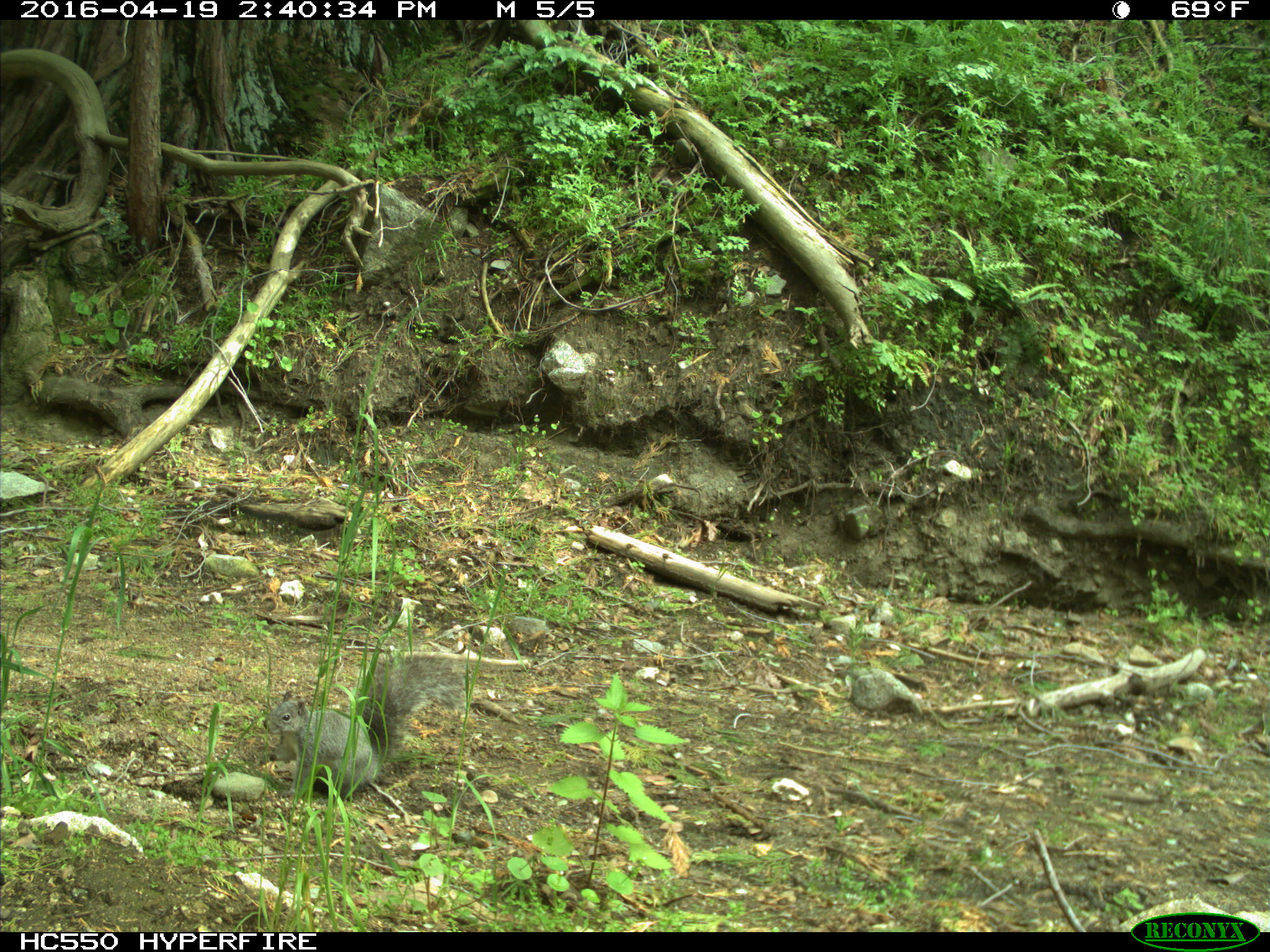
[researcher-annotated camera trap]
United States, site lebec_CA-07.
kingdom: Animalia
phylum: Chordata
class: Mammalia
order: Rodentia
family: Sciuridae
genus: Sciurus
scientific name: Sciurus carolinensis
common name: eastern gray squirrel